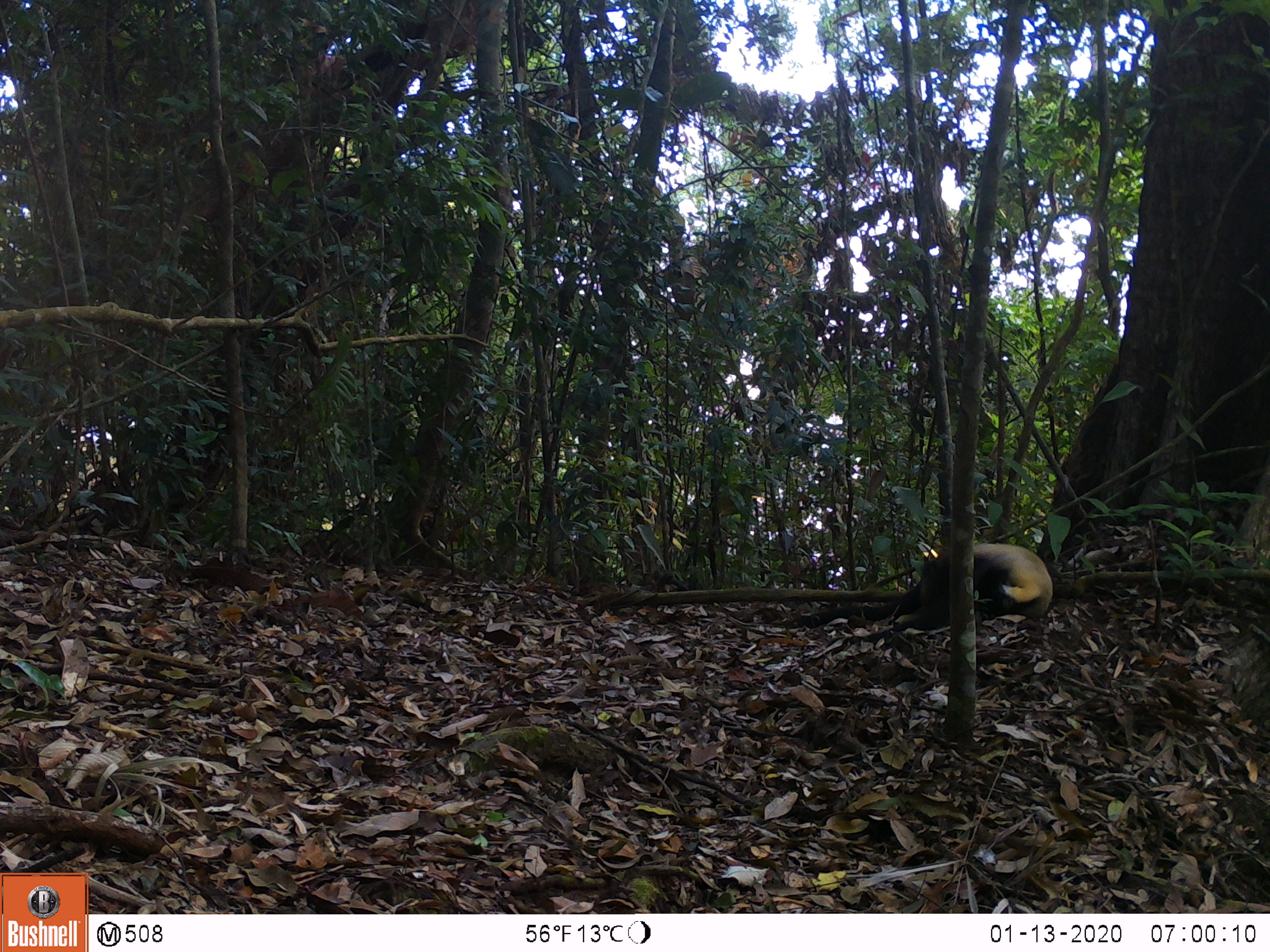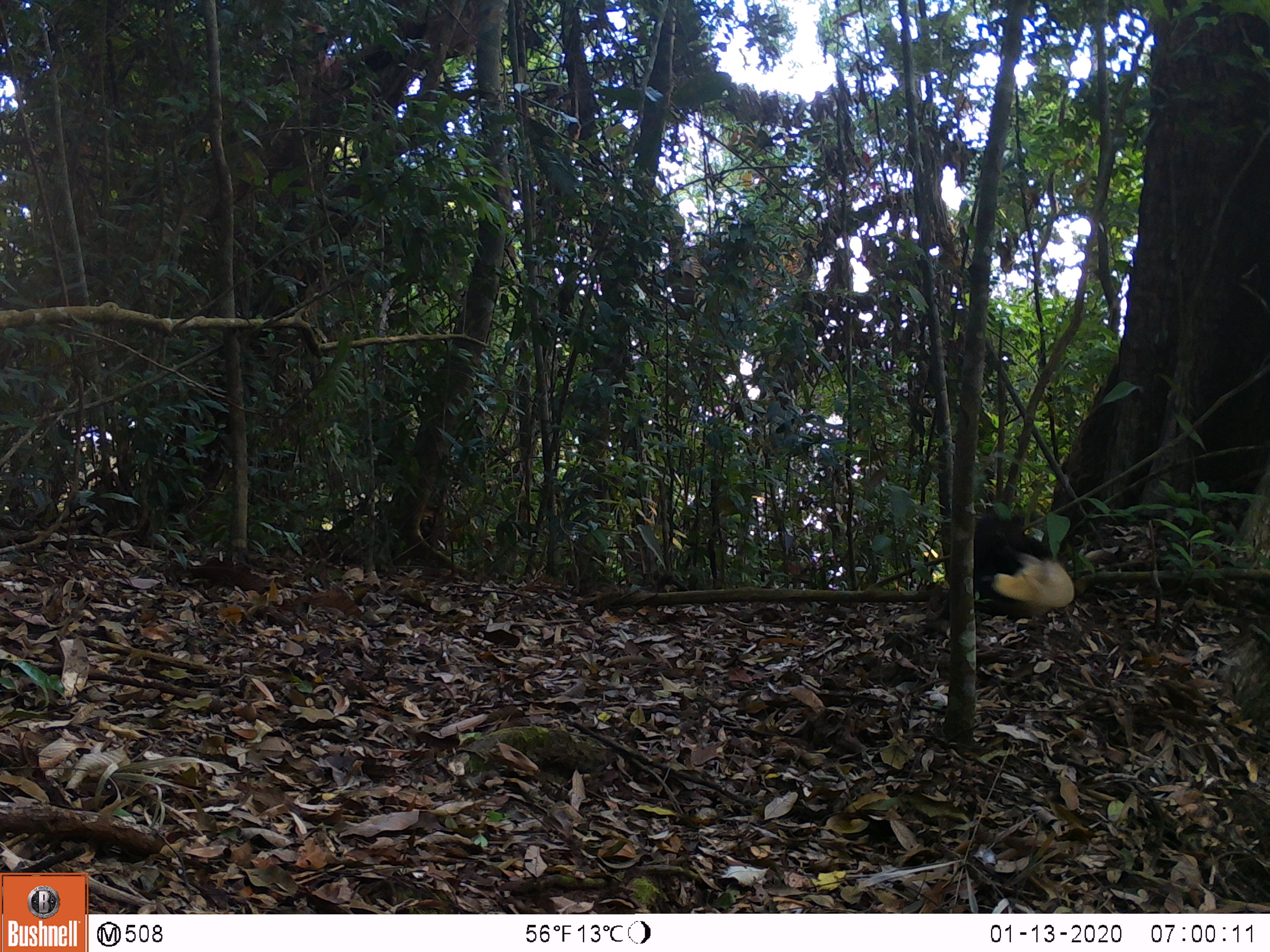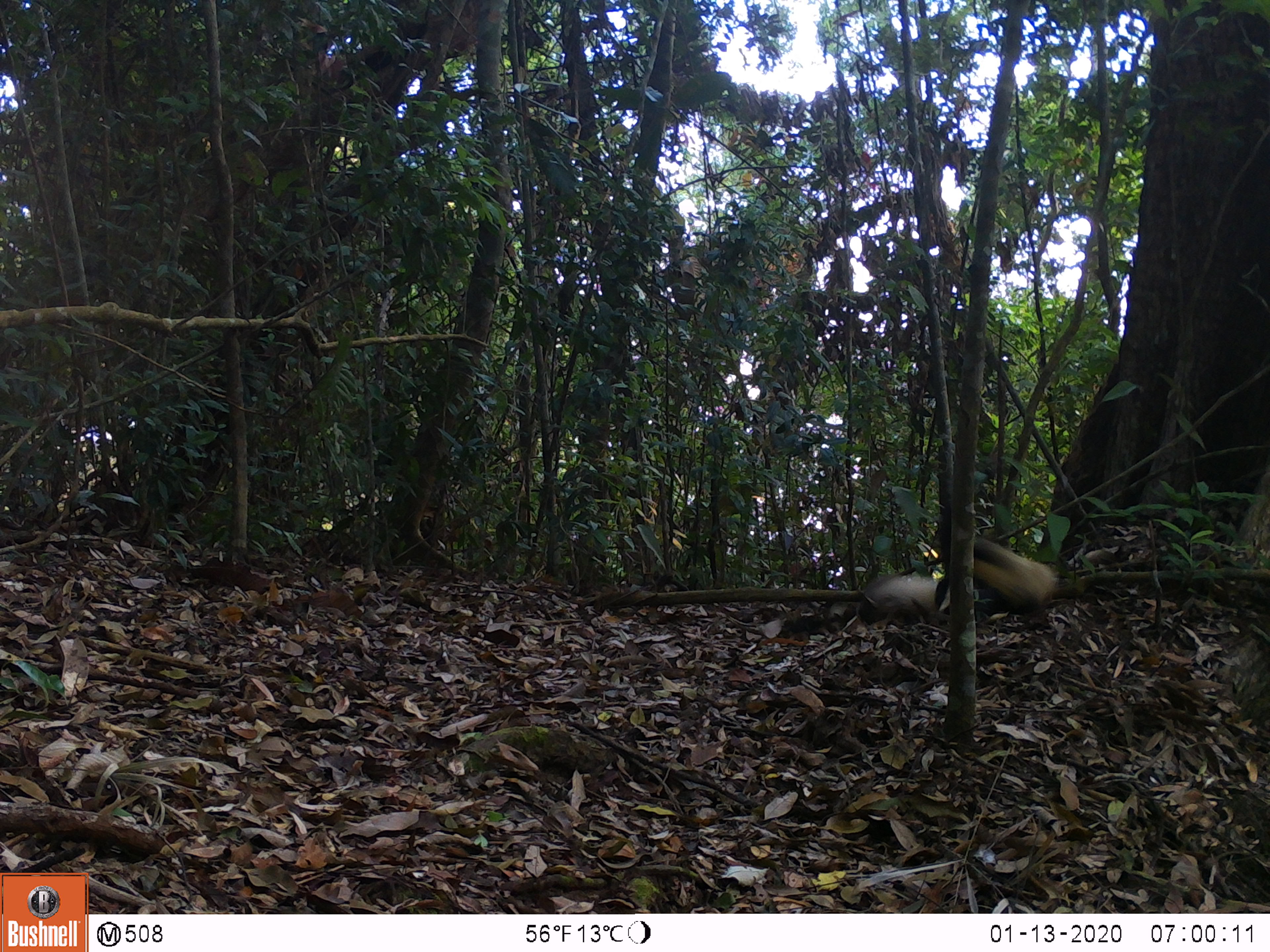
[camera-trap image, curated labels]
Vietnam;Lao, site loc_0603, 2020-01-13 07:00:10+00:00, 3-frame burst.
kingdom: Animalia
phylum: Chordata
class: Mammalia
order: Carnivora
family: Mustelidae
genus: Martes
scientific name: Martes flavigula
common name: yellow-throated marten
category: yellow throated marten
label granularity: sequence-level